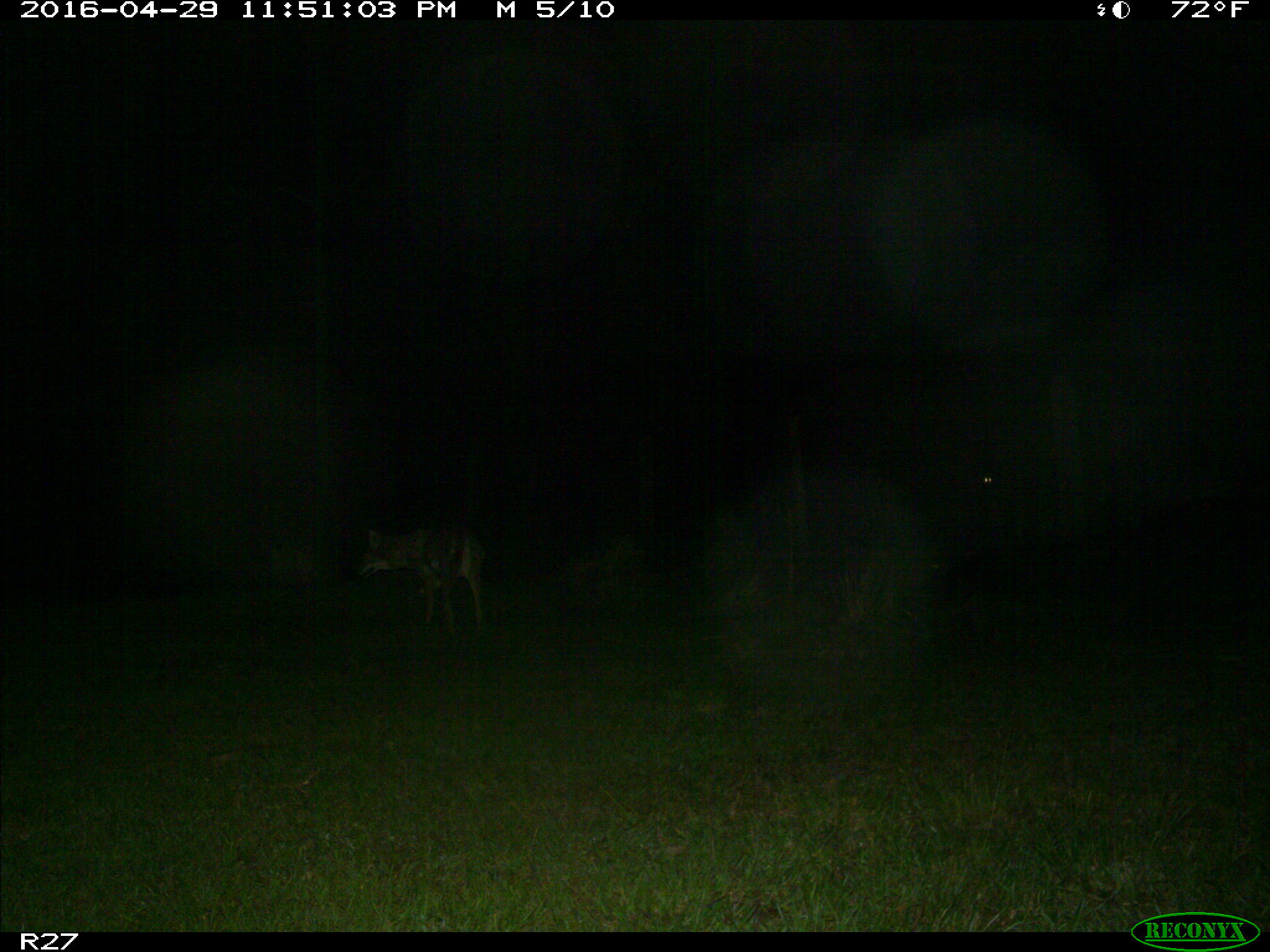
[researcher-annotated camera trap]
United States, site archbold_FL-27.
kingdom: Animalia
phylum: Chordata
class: Mammalia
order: Carnivora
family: Canidae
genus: Canis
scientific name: Canis latrans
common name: coyote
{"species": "Canis latrans (coyote)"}